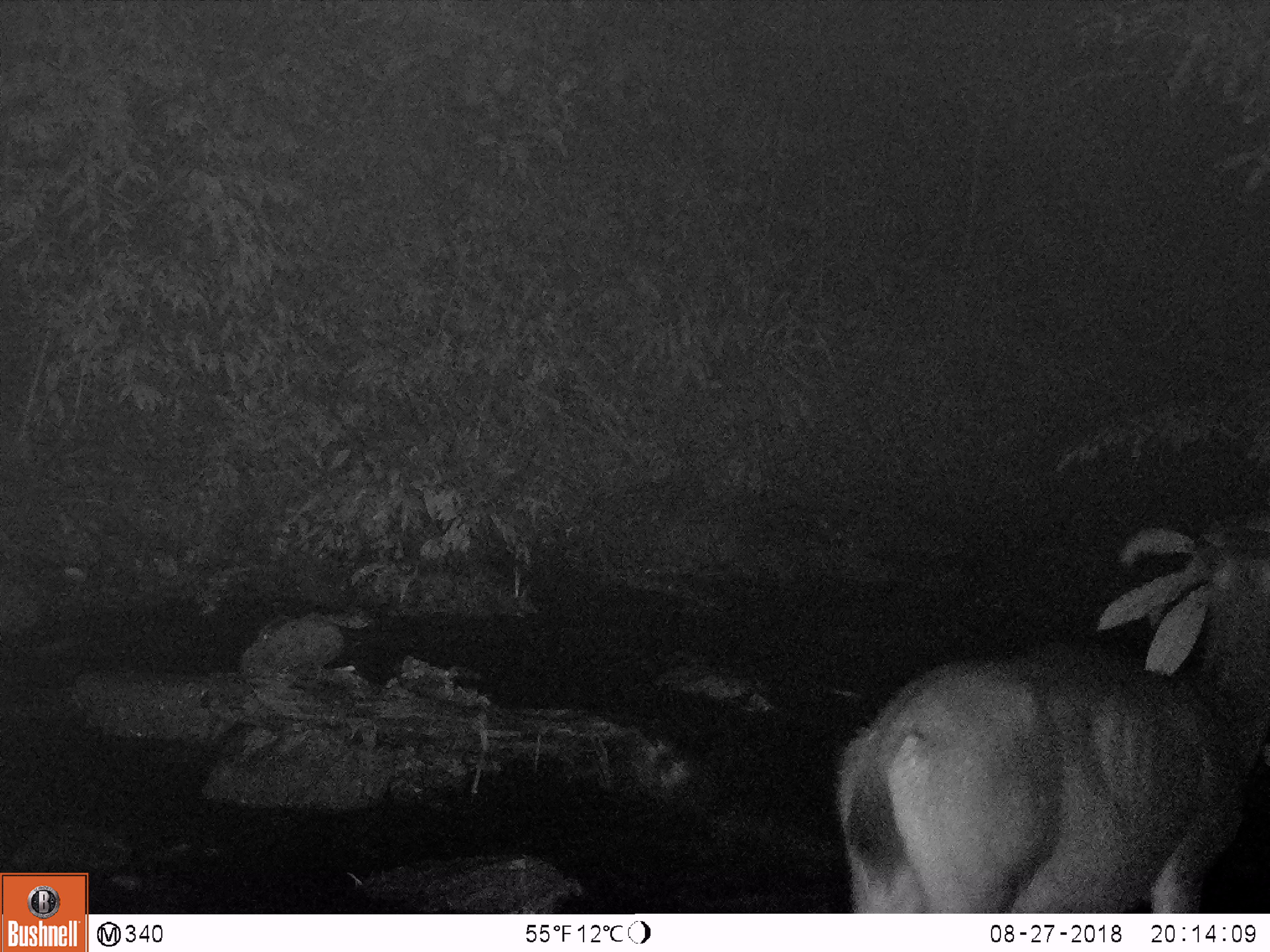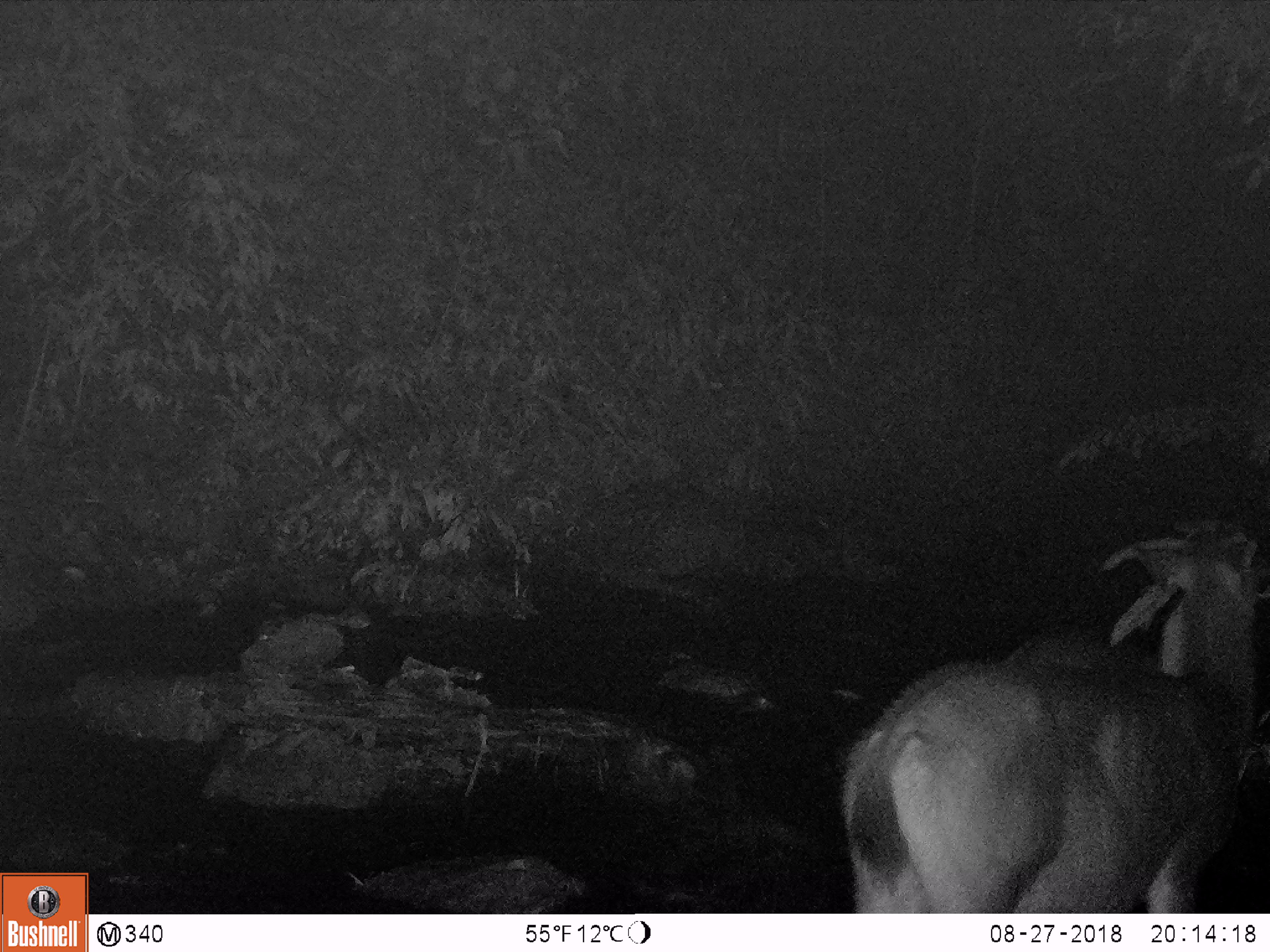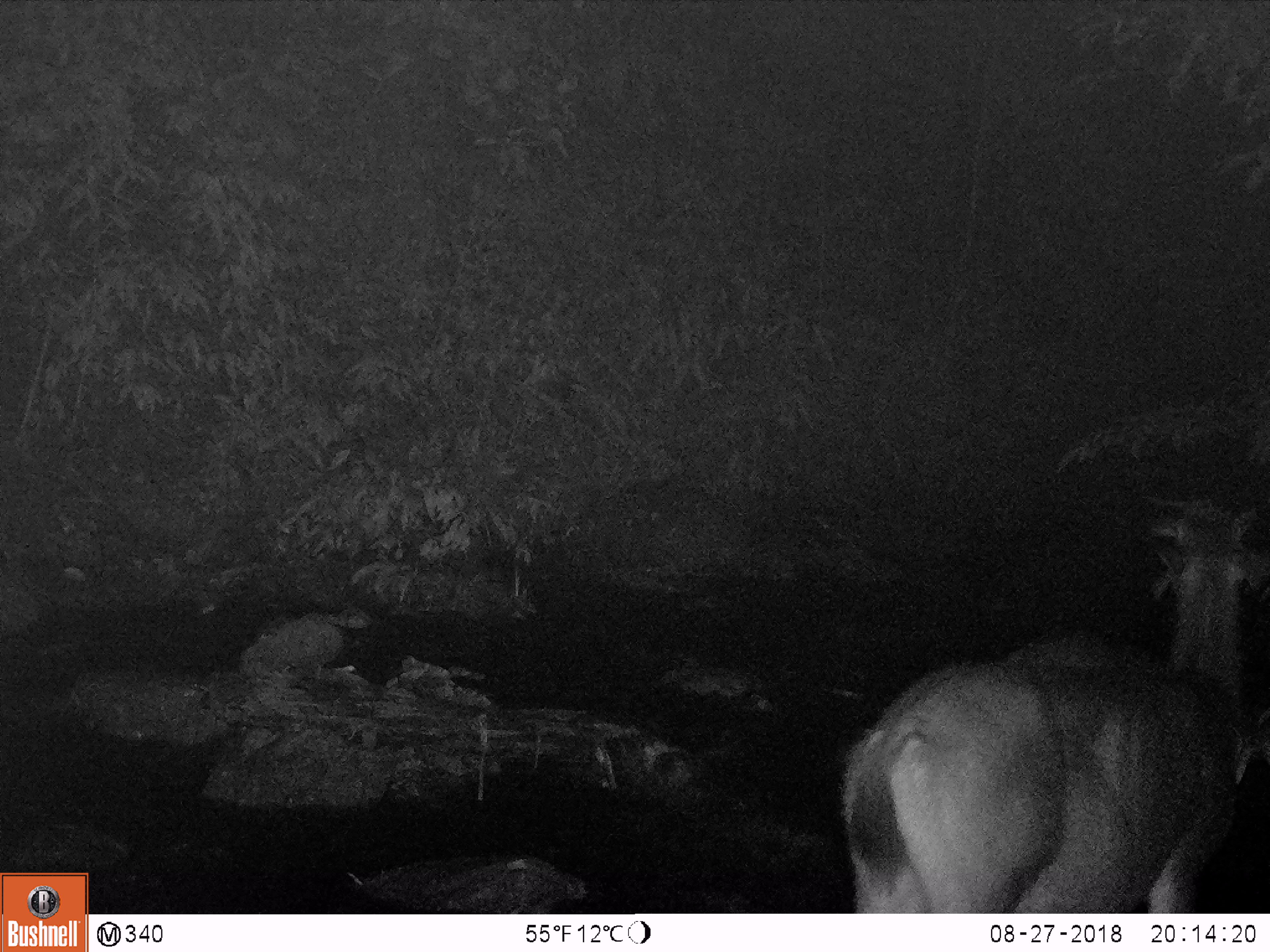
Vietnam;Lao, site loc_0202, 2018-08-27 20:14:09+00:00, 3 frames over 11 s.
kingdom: Animalia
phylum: Chordata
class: Mammalia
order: Artiodactyla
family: Cervidae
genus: Rusa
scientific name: Rusa unicolor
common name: sambar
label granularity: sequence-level